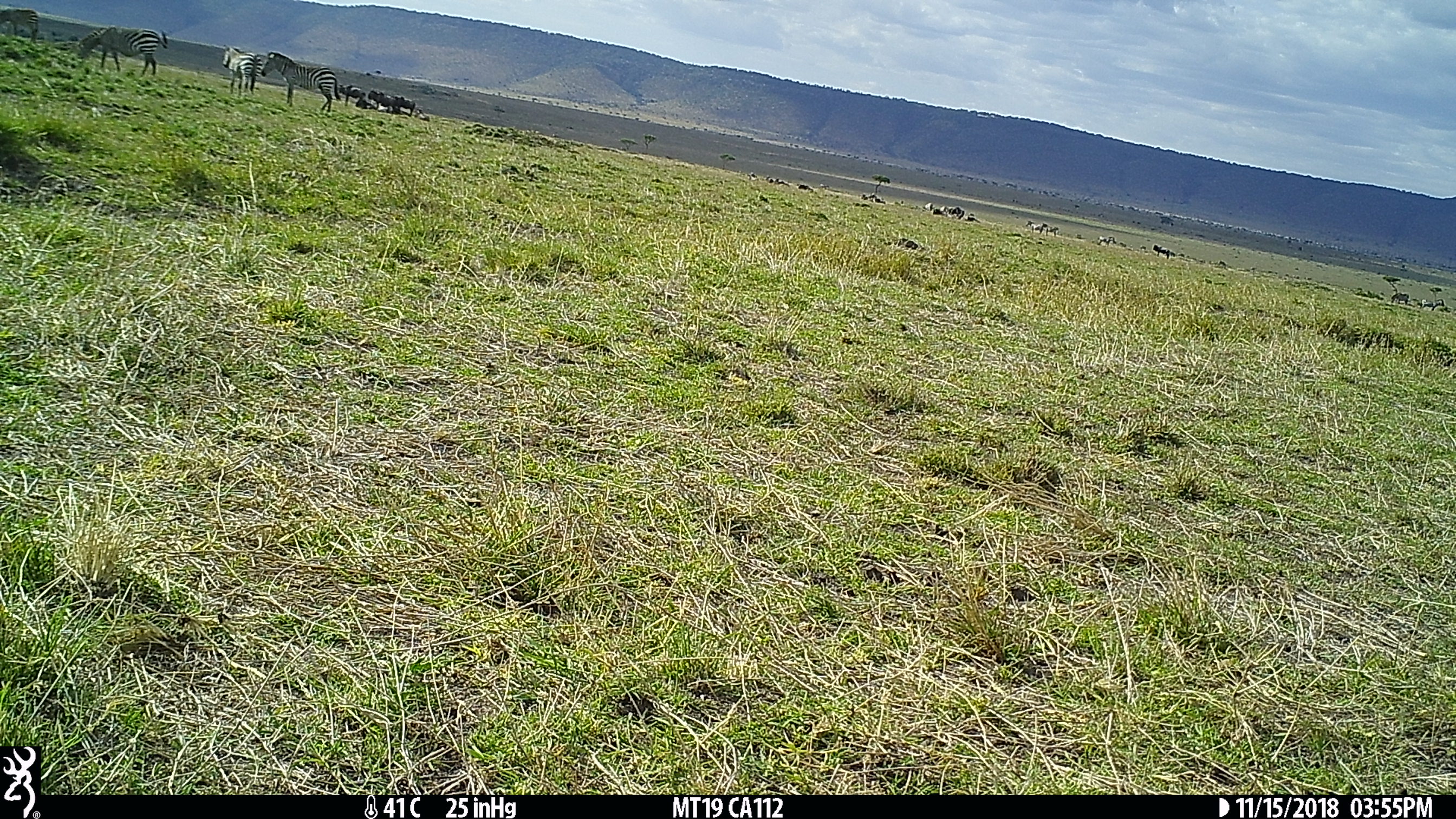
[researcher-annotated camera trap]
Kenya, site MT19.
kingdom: Animalia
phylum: Chordata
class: Mammalia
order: Perissodactyla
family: Equidae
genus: Equus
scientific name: Equus quagga burchellii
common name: burchell's zebra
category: zebra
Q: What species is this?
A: Zebra (burchell's zebra) (Equus quagga burchellii).